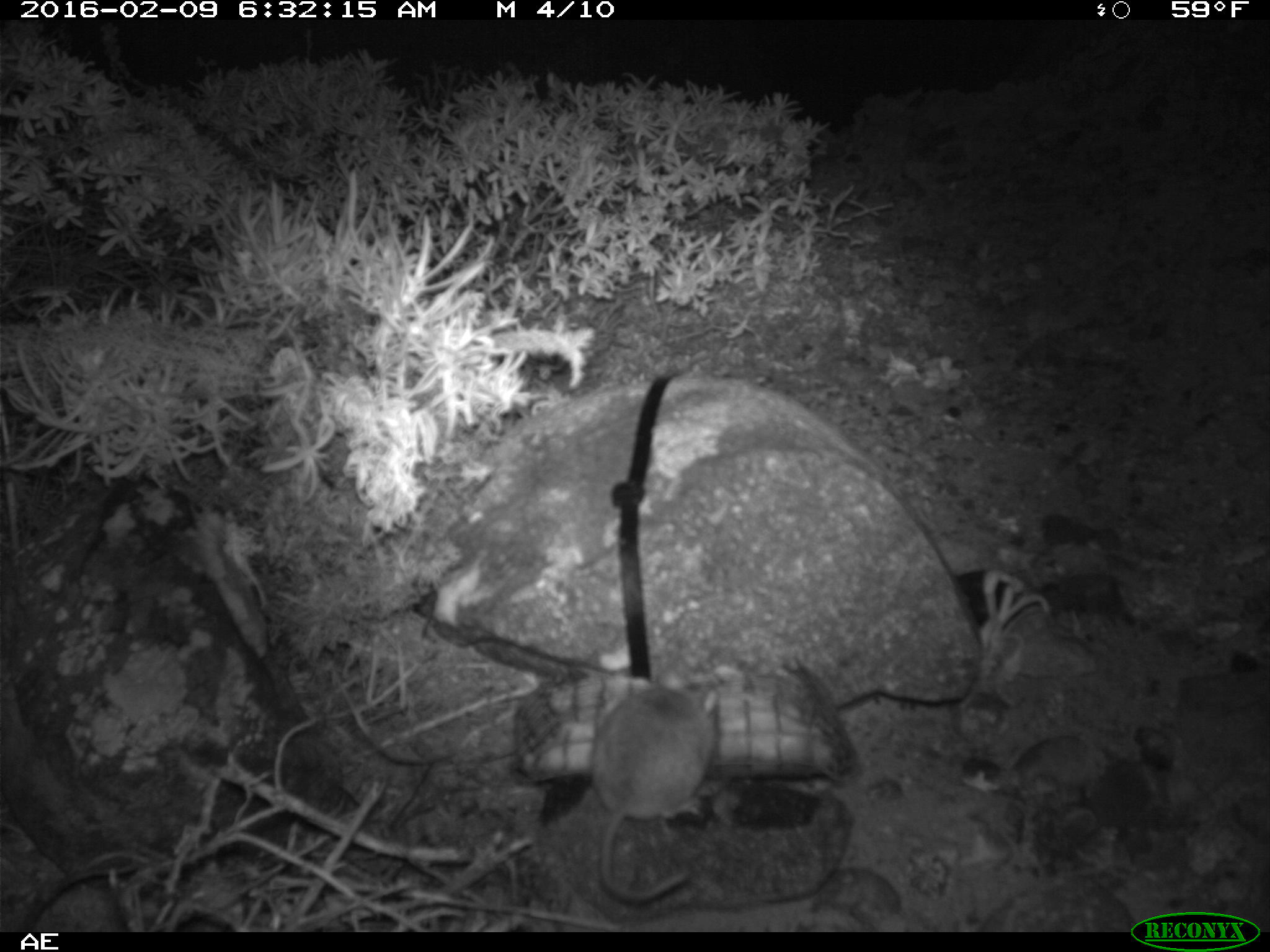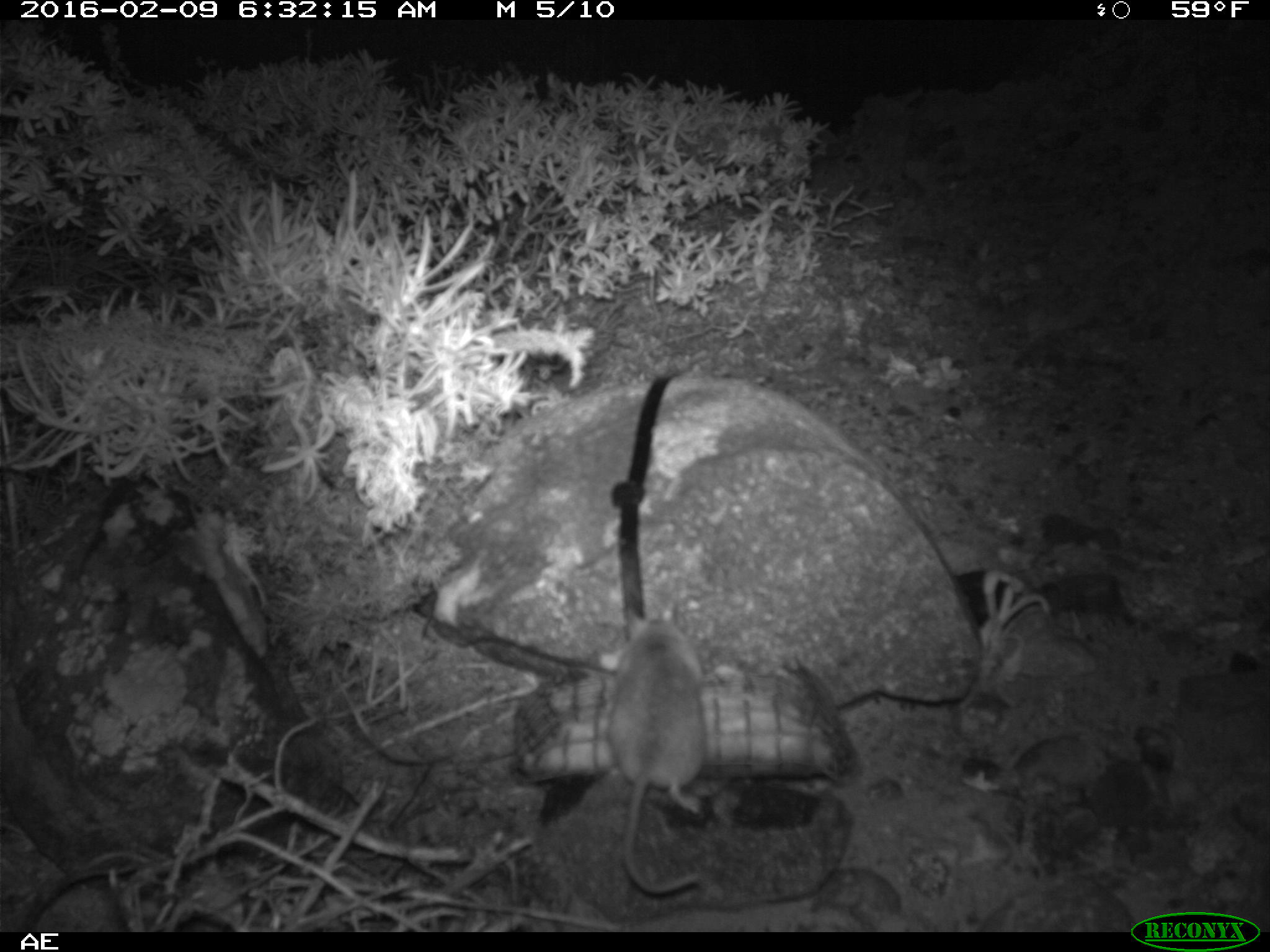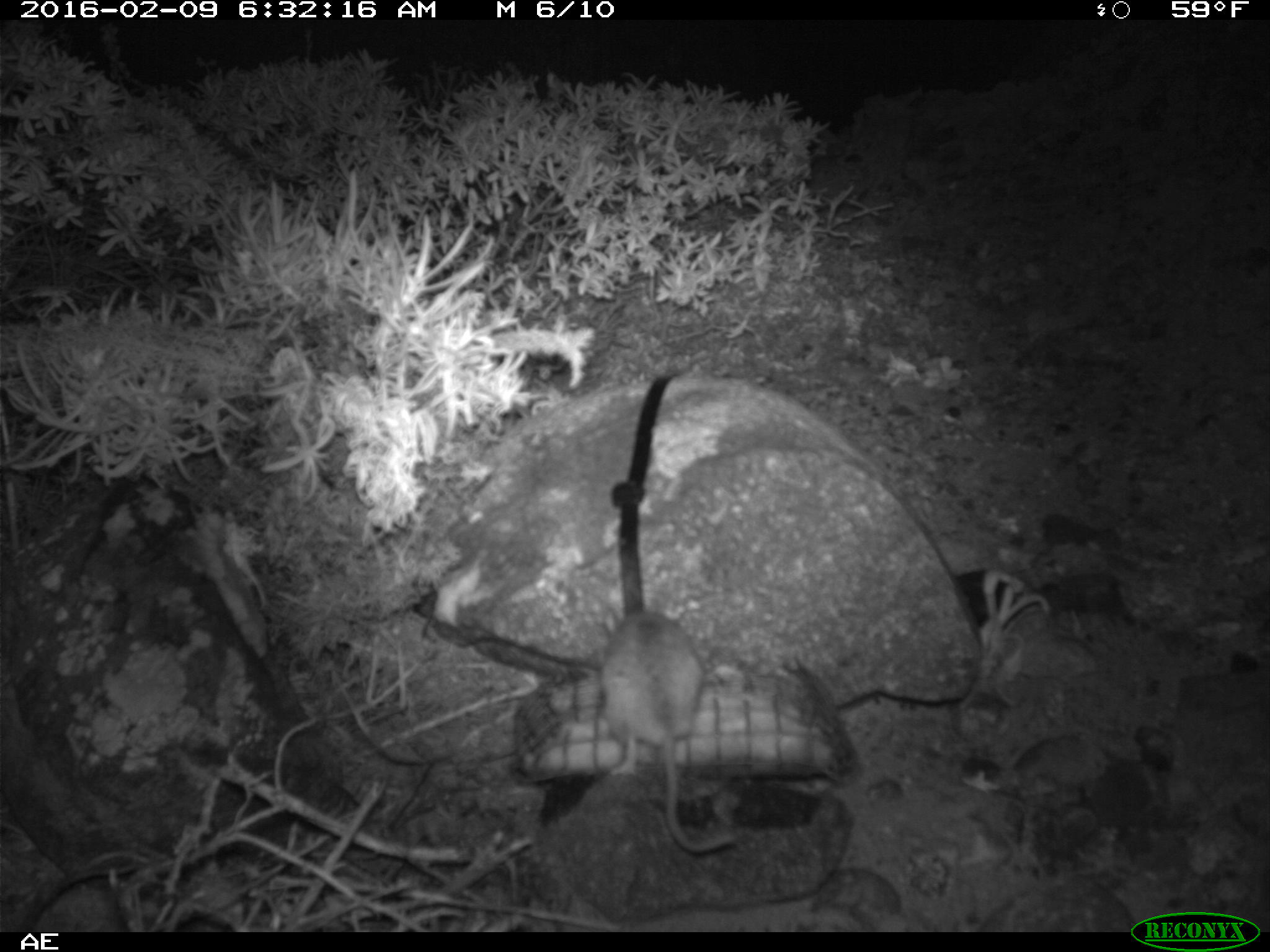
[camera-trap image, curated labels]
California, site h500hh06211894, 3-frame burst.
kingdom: Animalia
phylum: Chordata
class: Mammalia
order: Rodentia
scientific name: Rodentia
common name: rodent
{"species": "rodent (Rodentia)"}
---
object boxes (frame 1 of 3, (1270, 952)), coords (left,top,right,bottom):
rodent: (593,670,708,906)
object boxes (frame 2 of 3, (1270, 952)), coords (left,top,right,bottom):
rodent: (606,604,701,896)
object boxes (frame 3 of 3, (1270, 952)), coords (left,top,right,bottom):
rodent: (593,607,736,854)